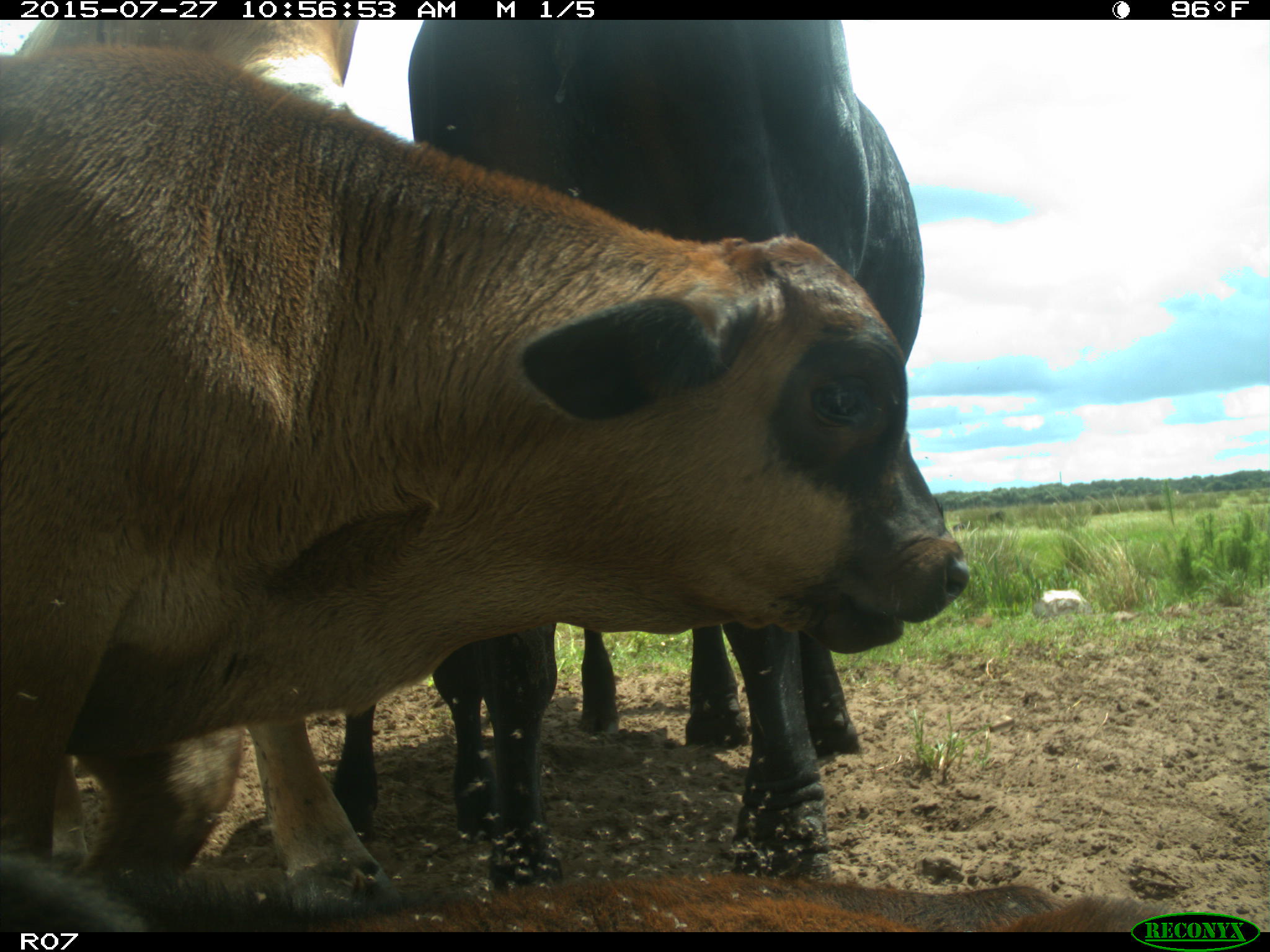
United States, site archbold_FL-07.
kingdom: Animalia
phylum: Chordata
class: Mammalia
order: Artiodactyla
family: Bovidae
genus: Bos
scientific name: Bos taurus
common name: domestic cow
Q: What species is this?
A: Bos taurus (domestic cow).